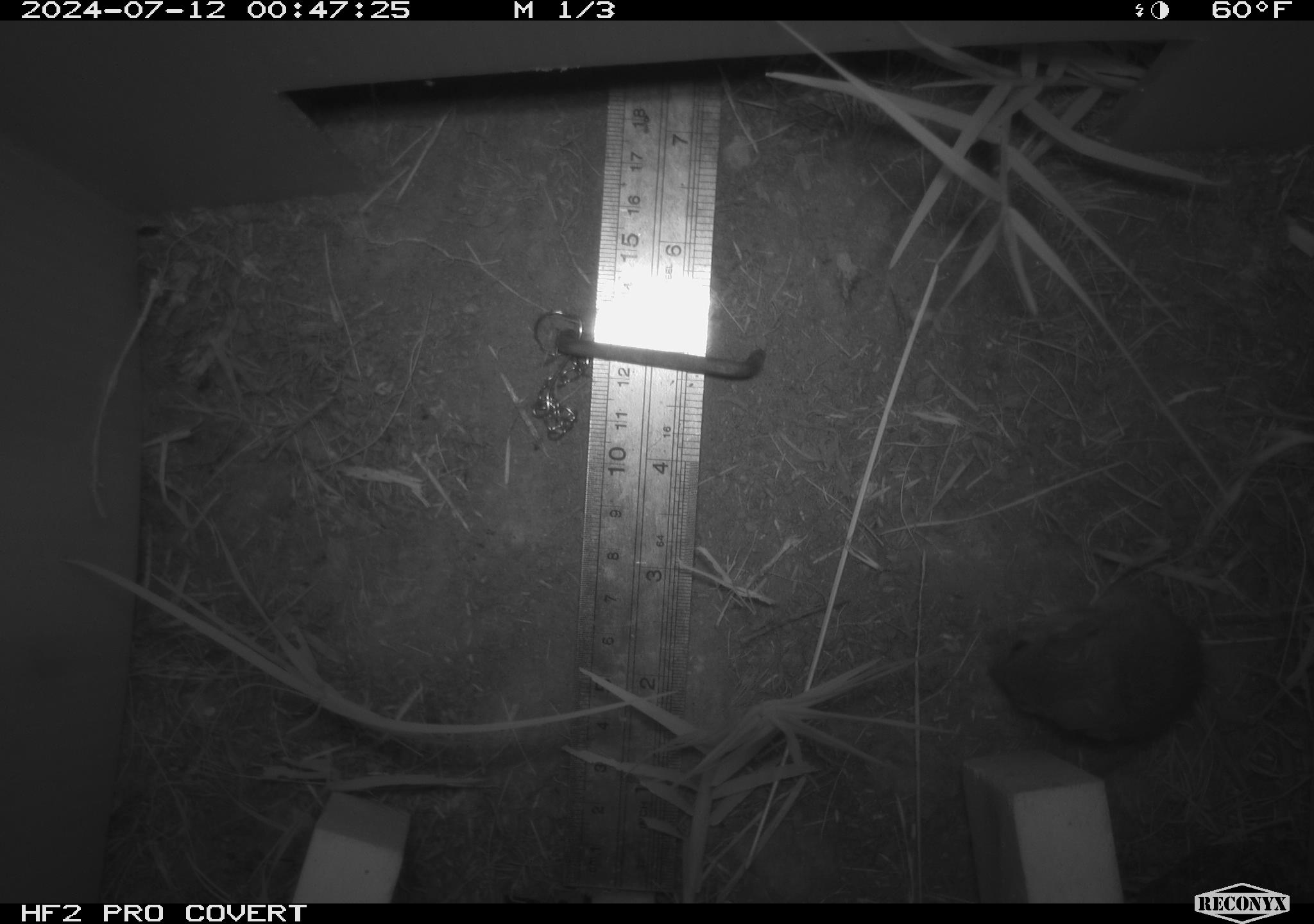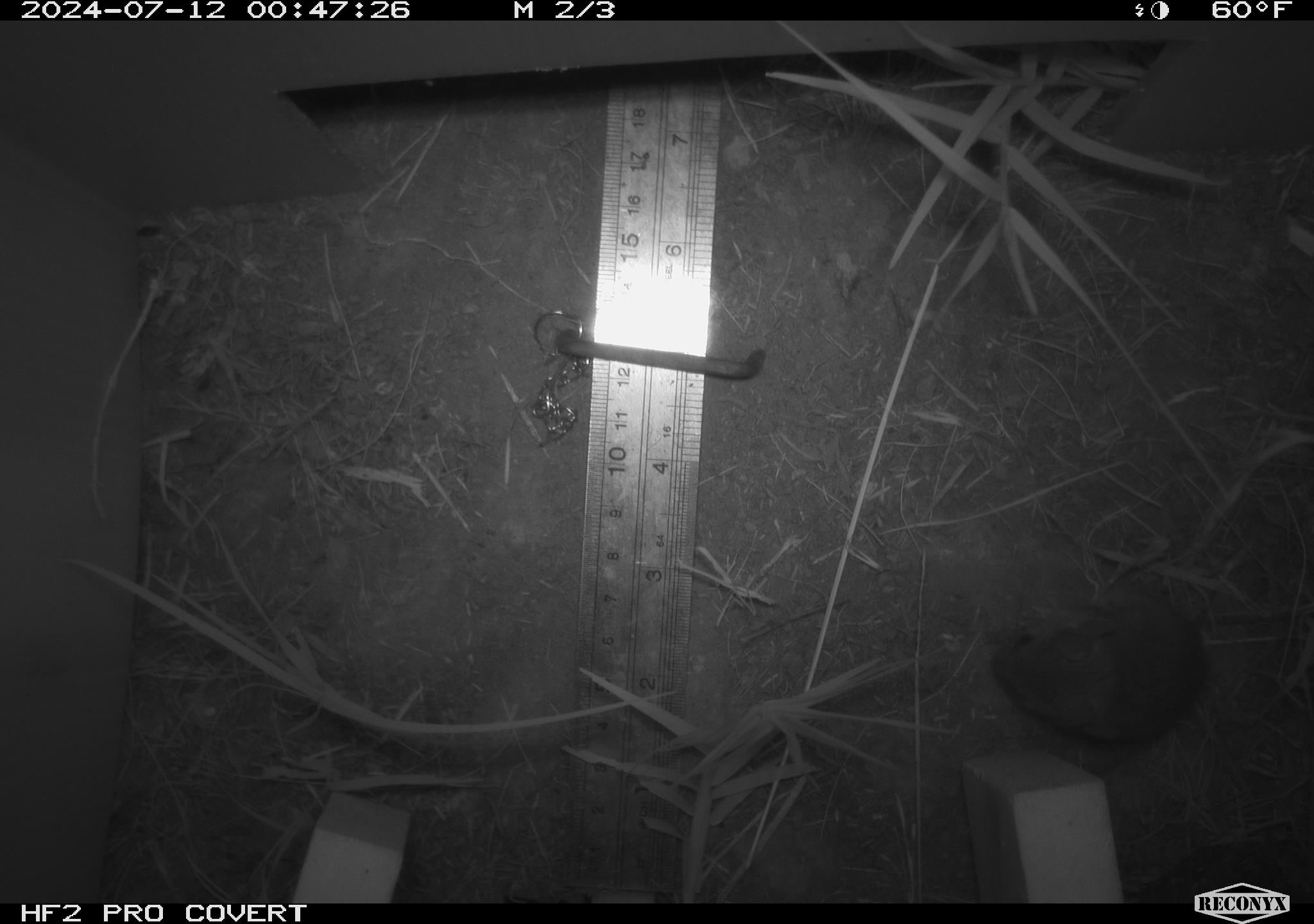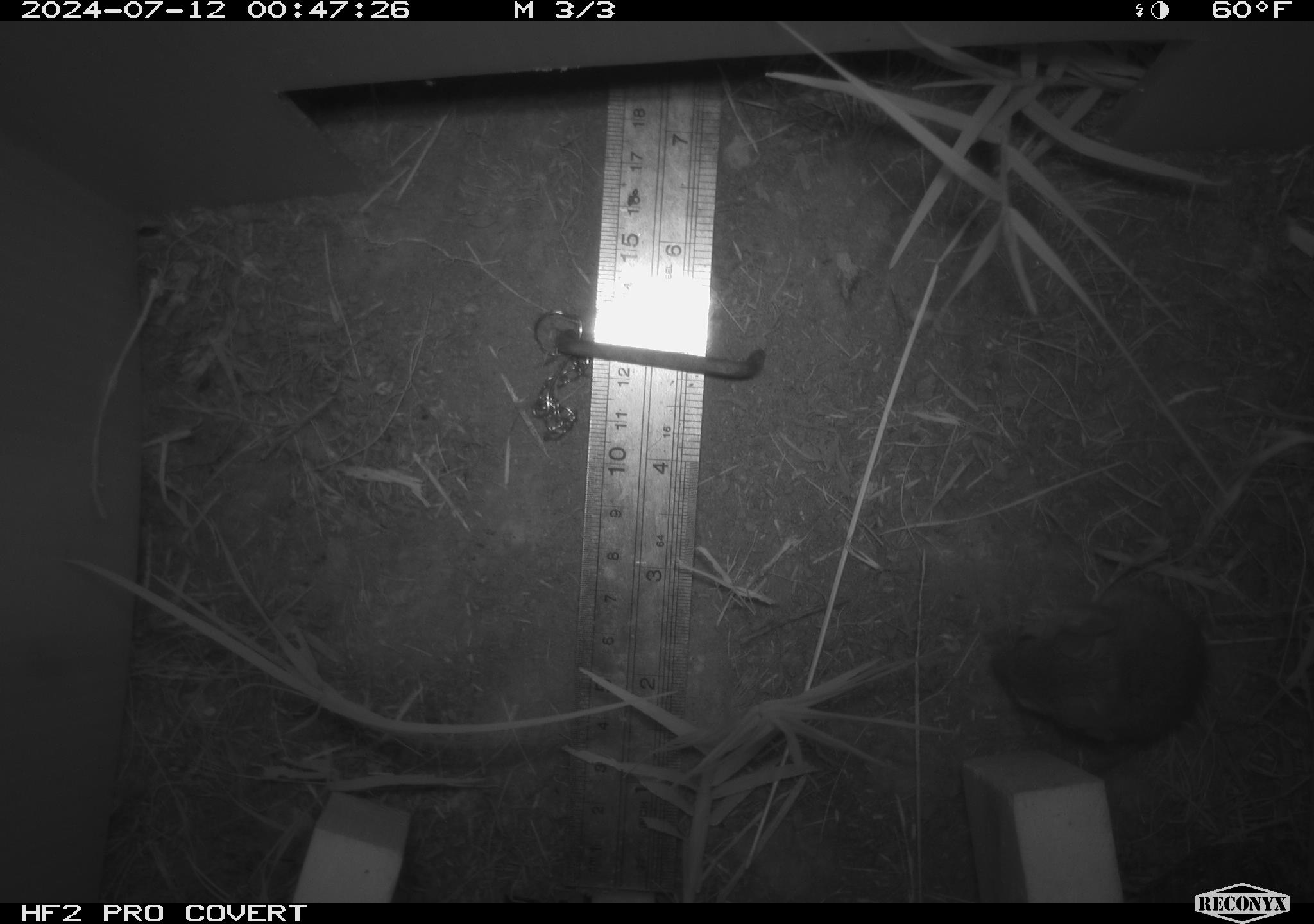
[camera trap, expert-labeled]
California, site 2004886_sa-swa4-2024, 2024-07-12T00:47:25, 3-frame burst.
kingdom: Animalia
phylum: Chordata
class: Mammalia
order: Rodentia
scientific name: Rodentia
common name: mouse species